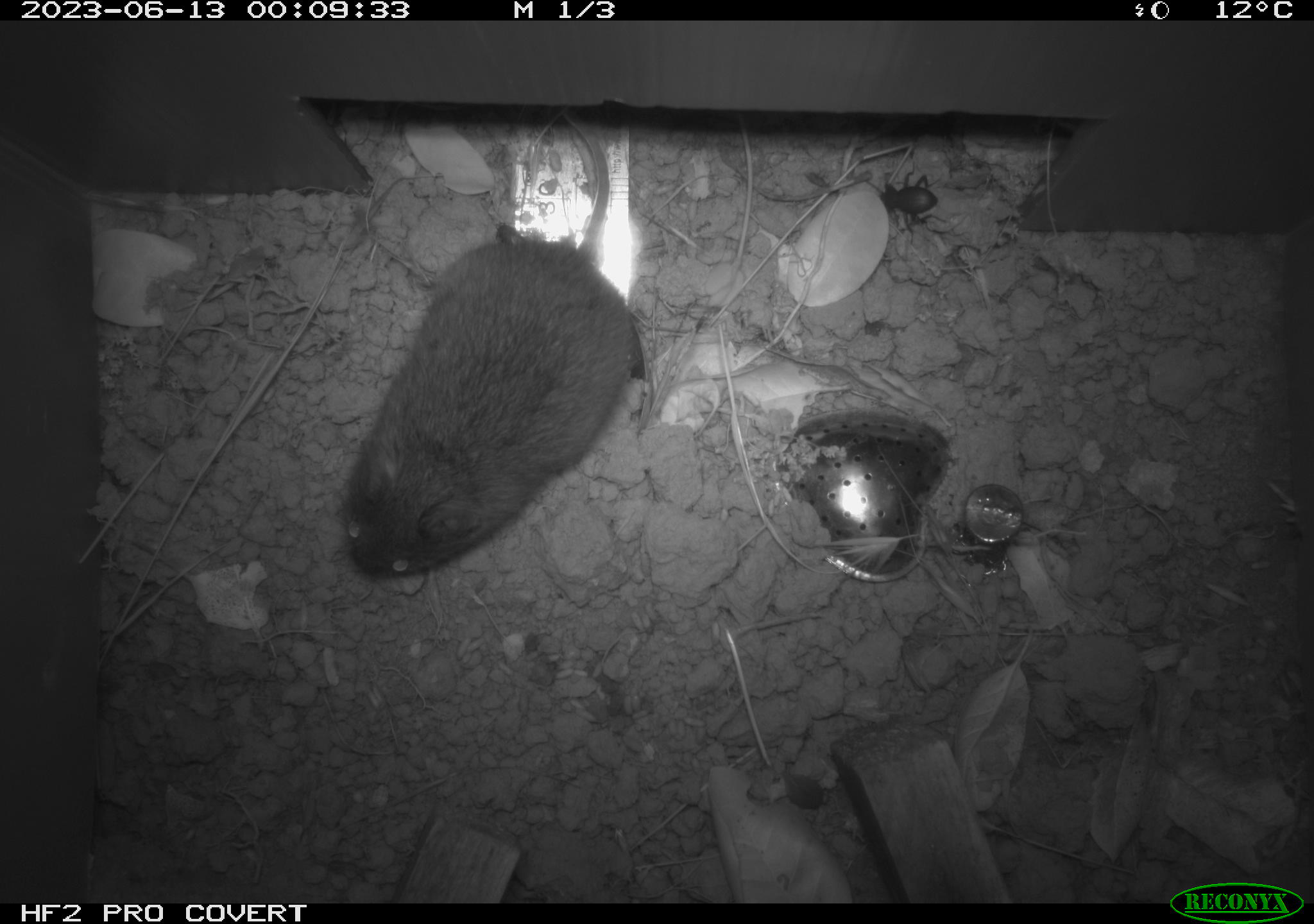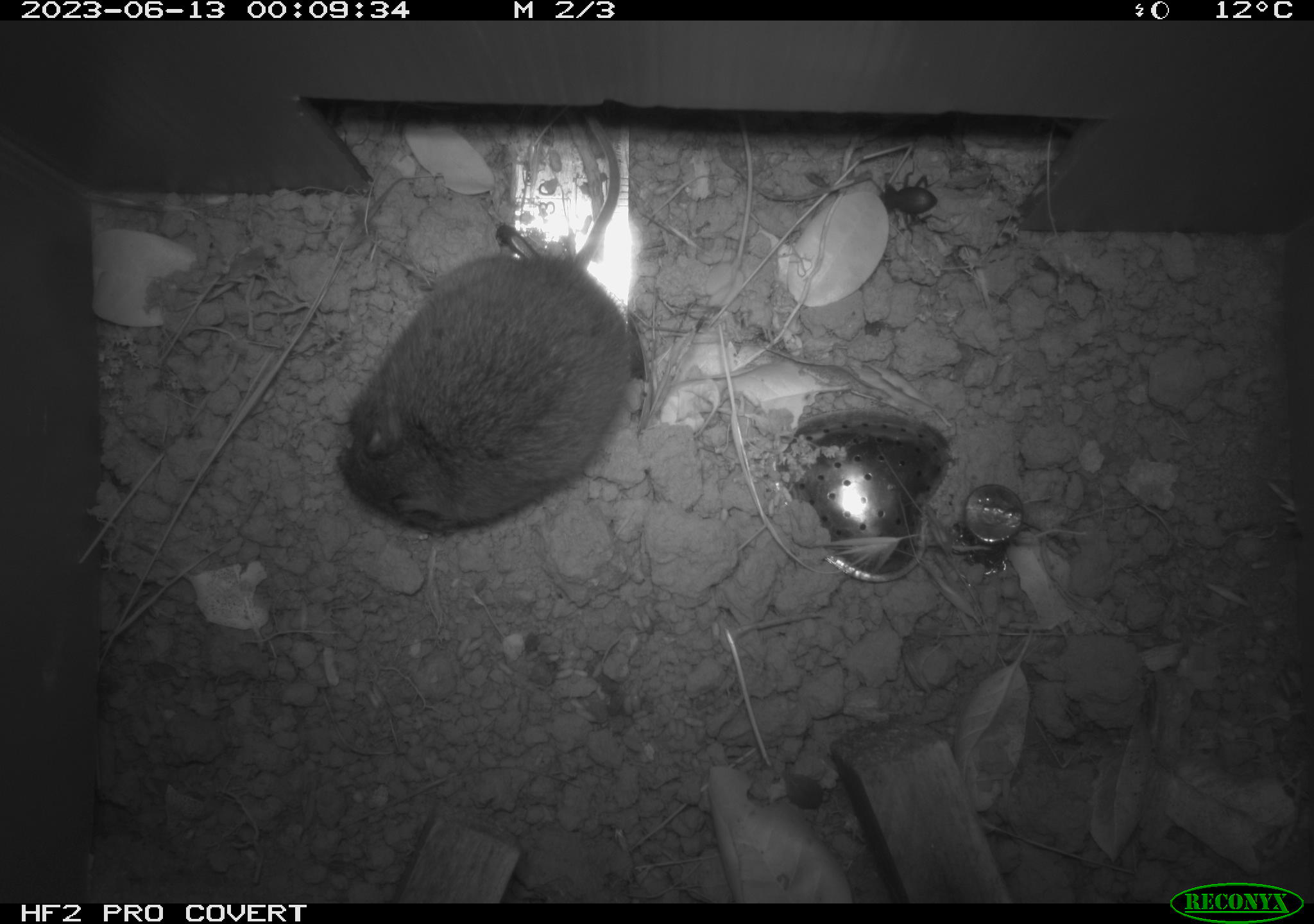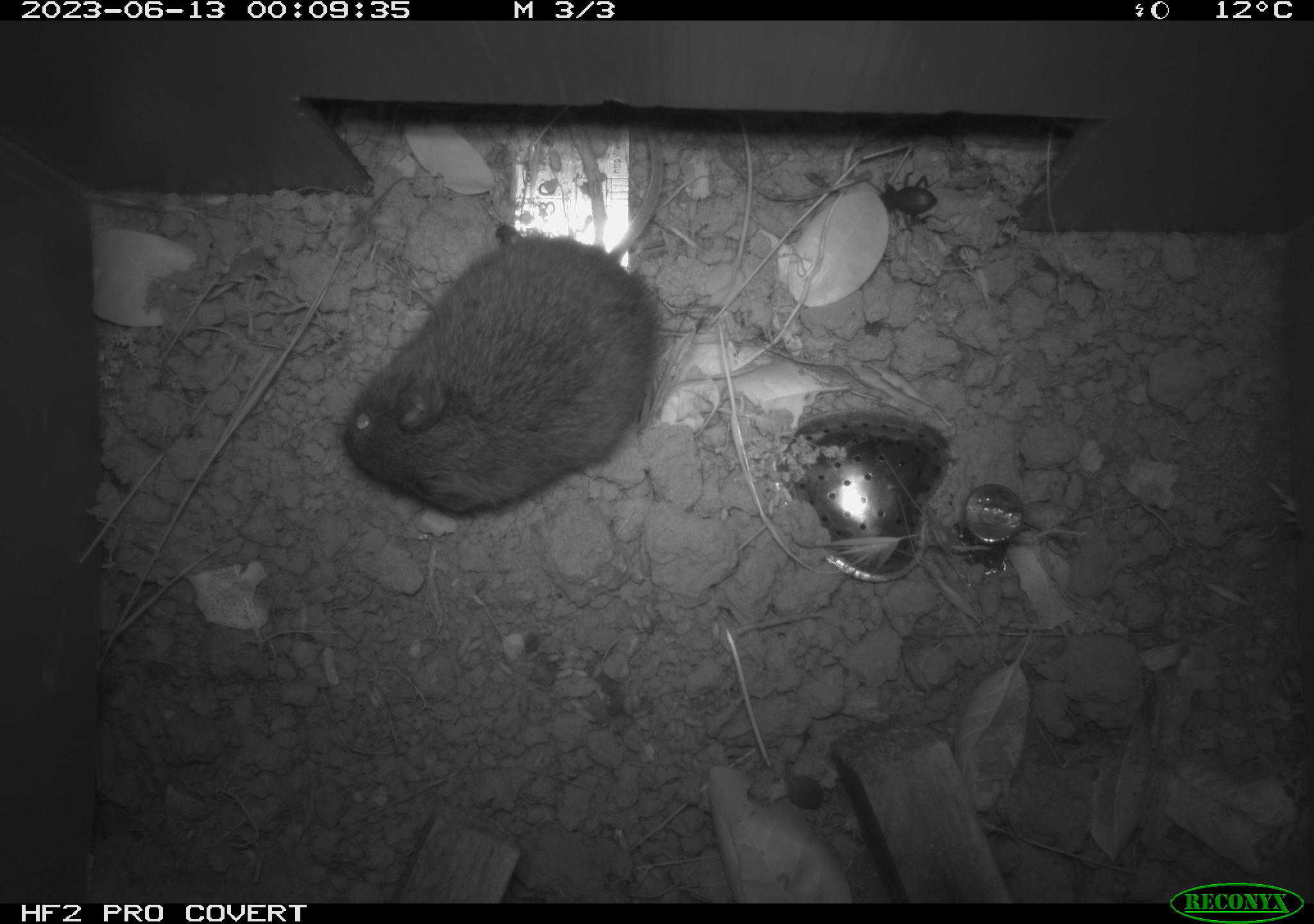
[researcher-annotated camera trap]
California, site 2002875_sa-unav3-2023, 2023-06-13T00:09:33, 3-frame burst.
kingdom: Animalia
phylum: Chordata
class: Mammalia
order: Rodentia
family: Cricetidae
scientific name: Arvicolinae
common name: voles, lemmings, and muskrats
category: arvicolinae subfamily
Arvicolinae subfamily (voles, lemmings, and muskrats) (Arvicolinae).